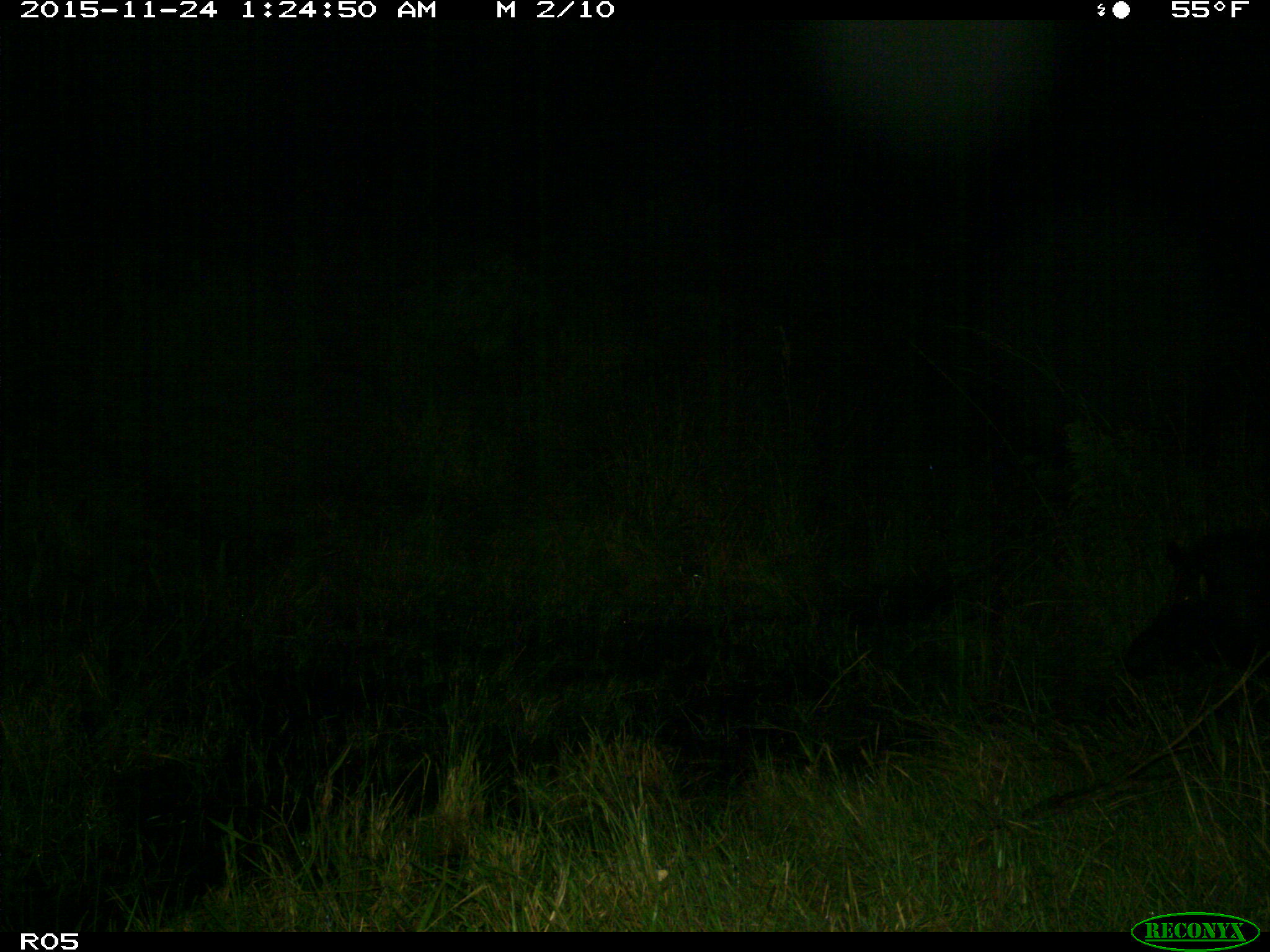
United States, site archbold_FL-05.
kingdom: Animalia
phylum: Chordata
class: Mammalia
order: Artiodactyla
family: Suidae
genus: Sus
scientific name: Sus scrofa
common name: wild boar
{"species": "Sus scrofa (wild boar)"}